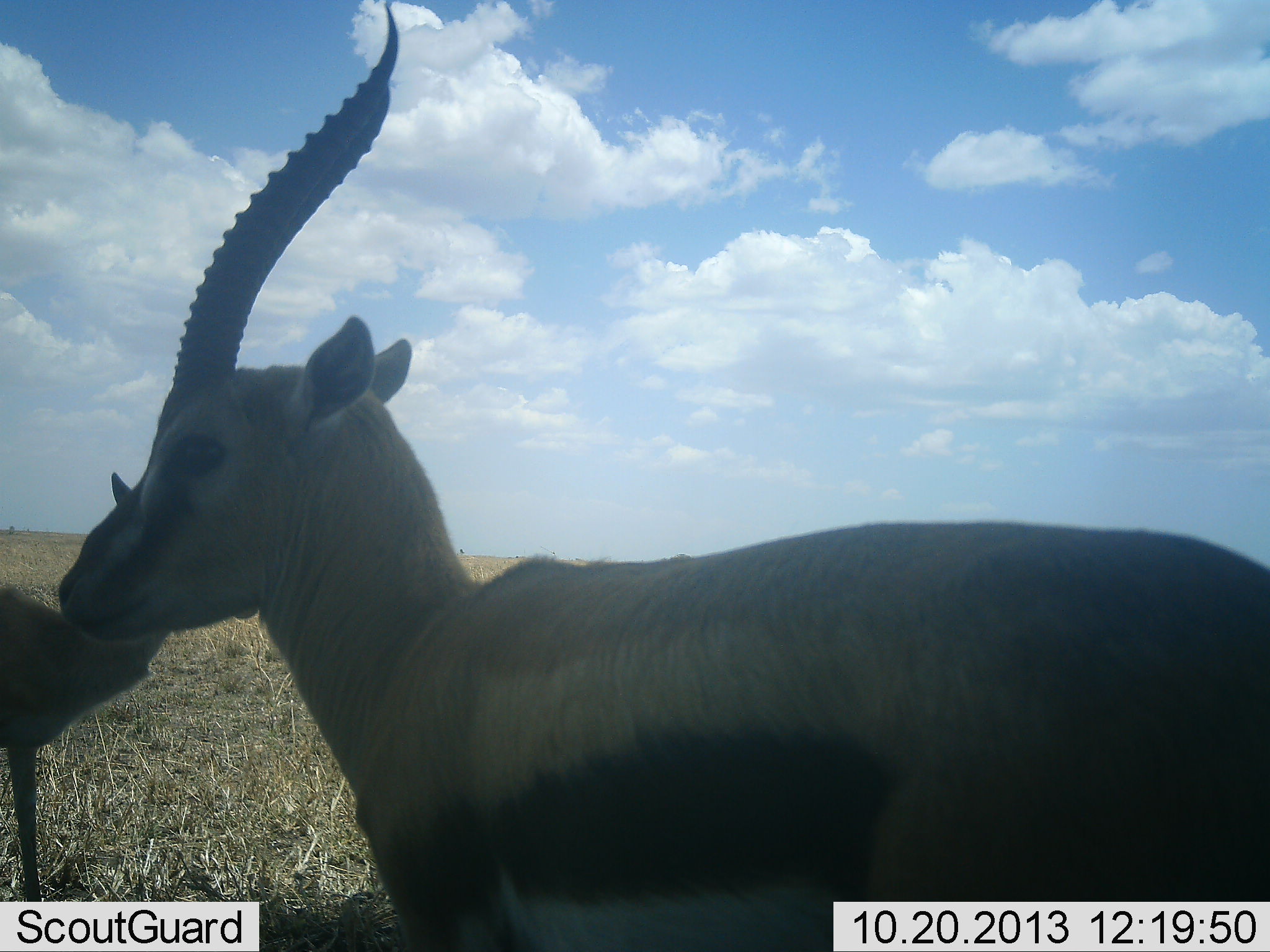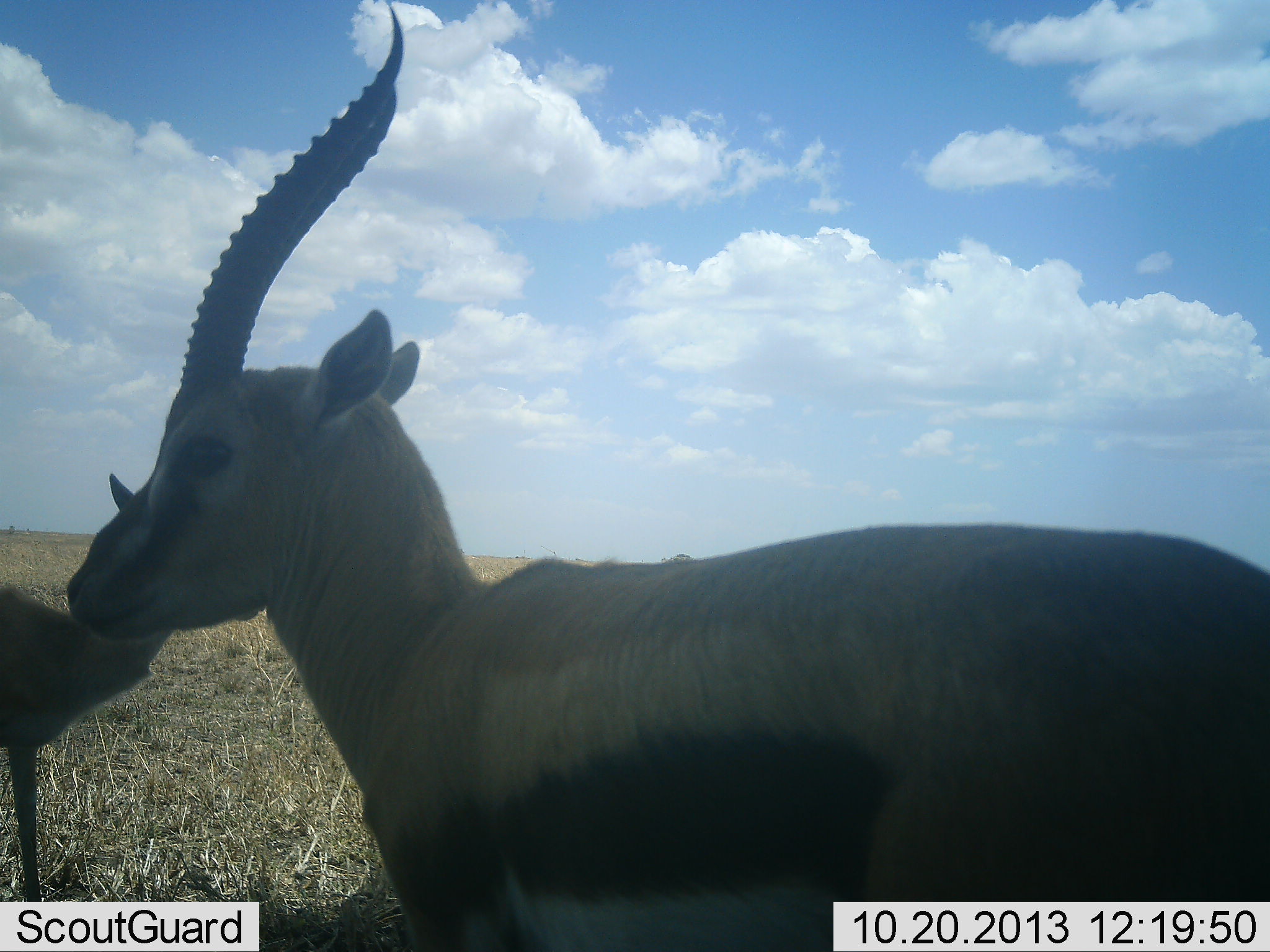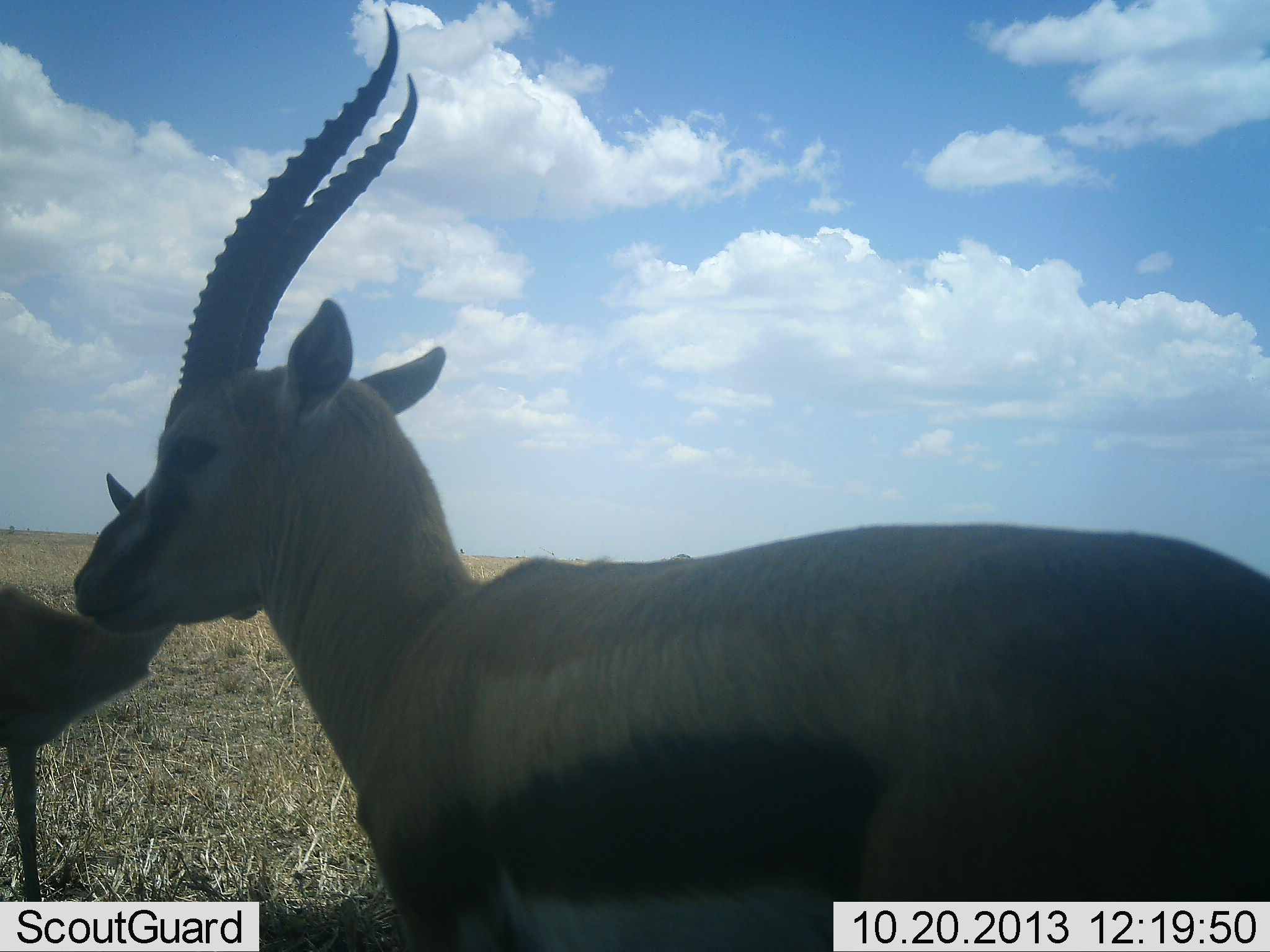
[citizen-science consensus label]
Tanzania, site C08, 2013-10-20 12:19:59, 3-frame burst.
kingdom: Animalia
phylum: Chordata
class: Mammalia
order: Artiodactyla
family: Bovidae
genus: Eudorcas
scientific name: Eudorcas thomsonii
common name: thomson's gazelle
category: gazellethomsons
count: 2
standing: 93%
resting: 0%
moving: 7%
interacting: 0%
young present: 3%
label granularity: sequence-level